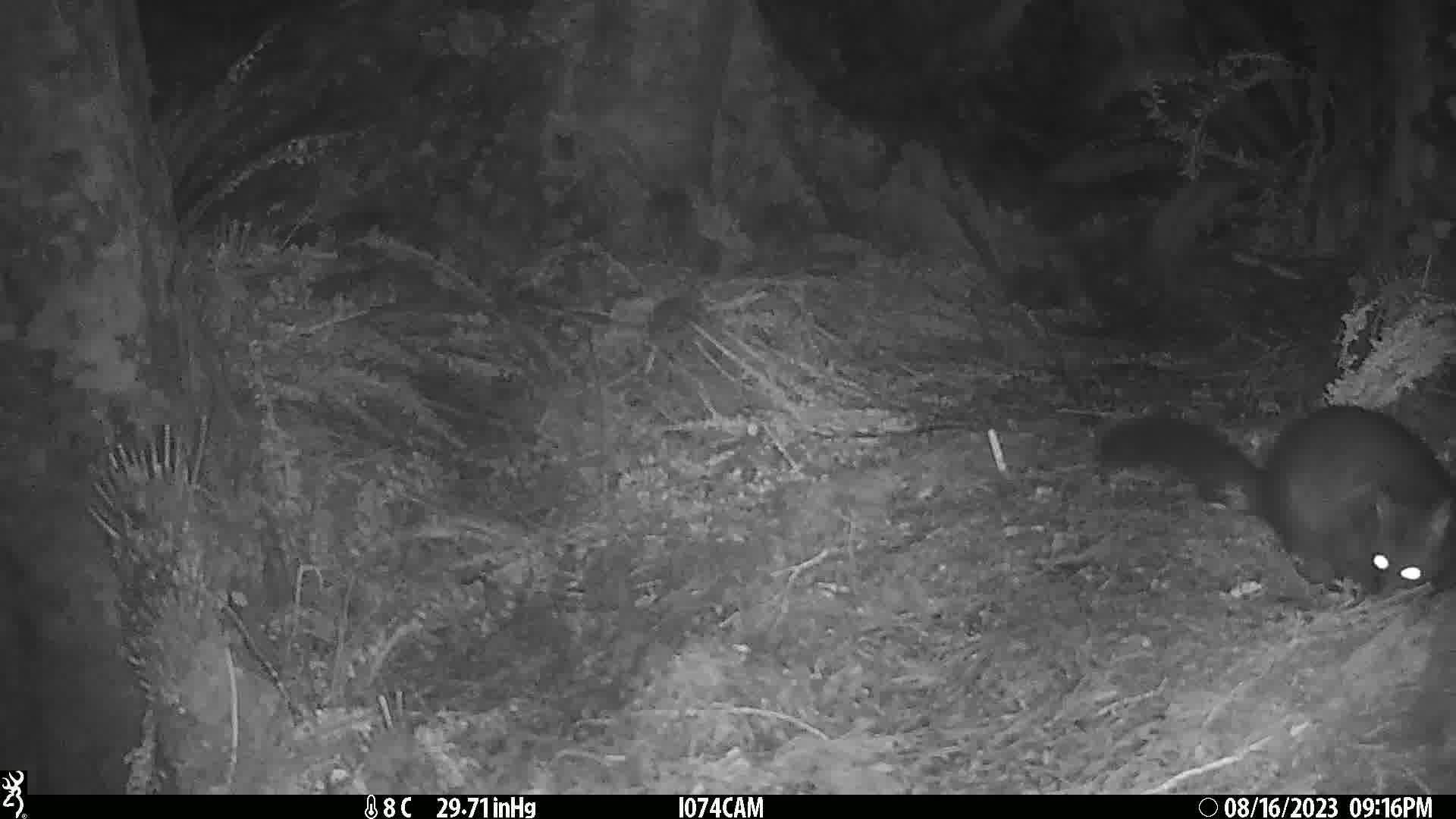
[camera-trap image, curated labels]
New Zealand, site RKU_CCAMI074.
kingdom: Animalia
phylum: Chordata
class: Mammalia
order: Diprotodontia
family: Phalangeridae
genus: Trichosurus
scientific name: Trichosurus vulpecula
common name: common brushtail possum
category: possum